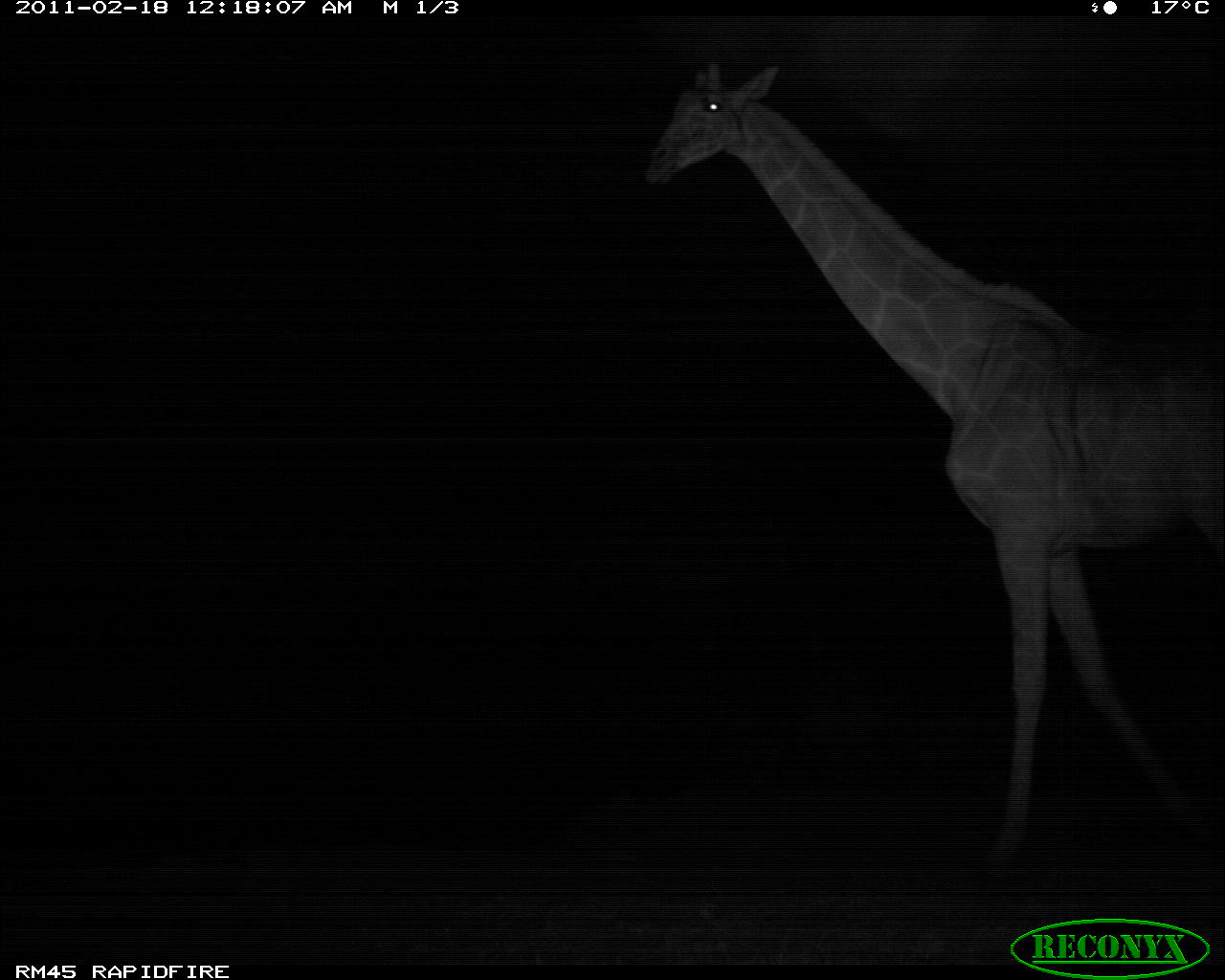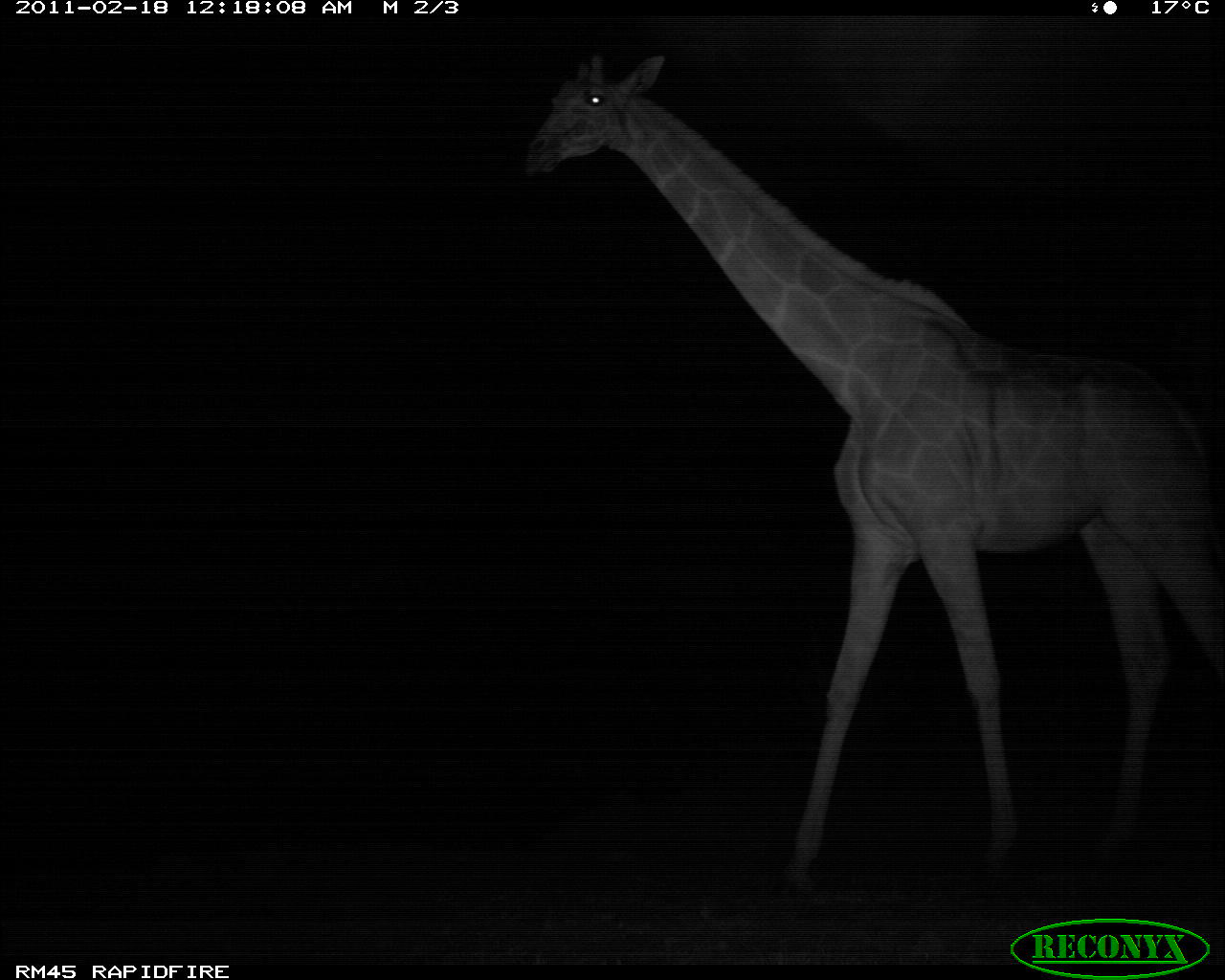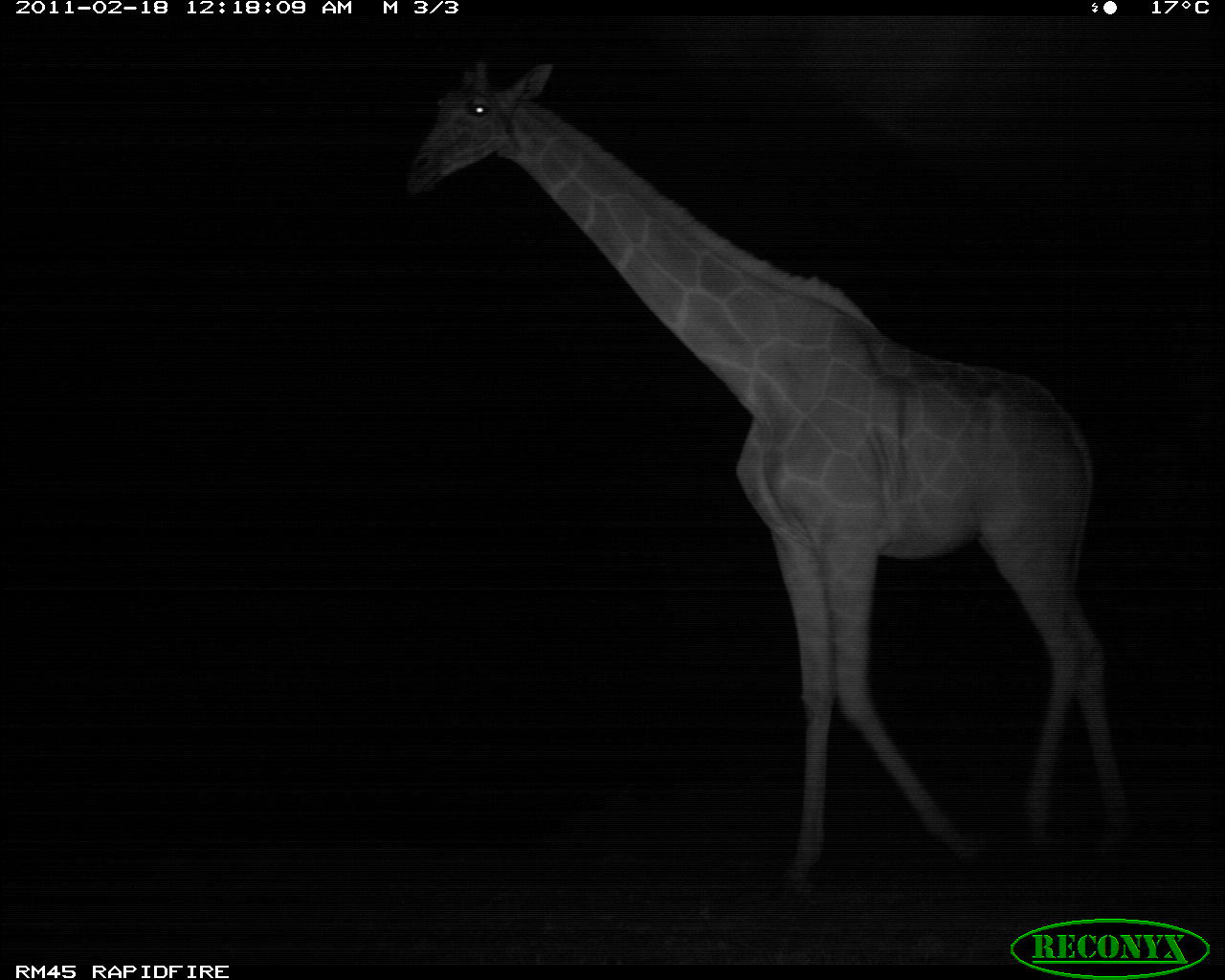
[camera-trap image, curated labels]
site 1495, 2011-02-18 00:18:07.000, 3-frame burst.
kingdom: Animalia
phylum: Chordata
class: Mammalia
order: Artiodactyla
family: Bovidae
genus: Madoqua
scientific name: Madoqua guentheri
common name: günther's dik-dik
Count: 1.